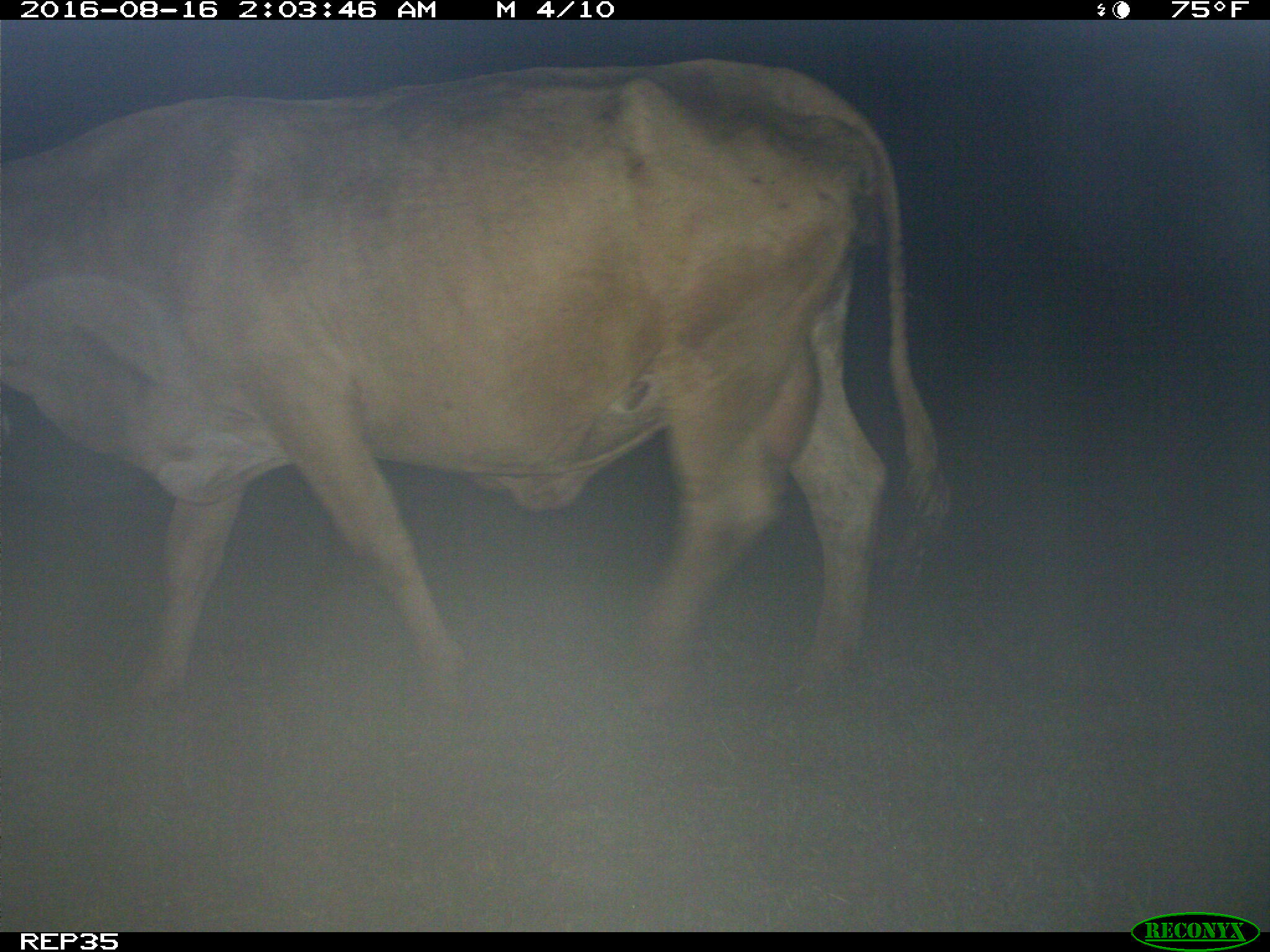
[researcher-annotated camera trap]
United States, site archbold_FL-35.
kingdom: Animalia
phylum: Chordata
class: Mammalia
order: Artiodactyla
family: Bovidae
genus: Bos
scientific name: Bos taurus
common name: domestic cow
Bos taurus (domestic cow).